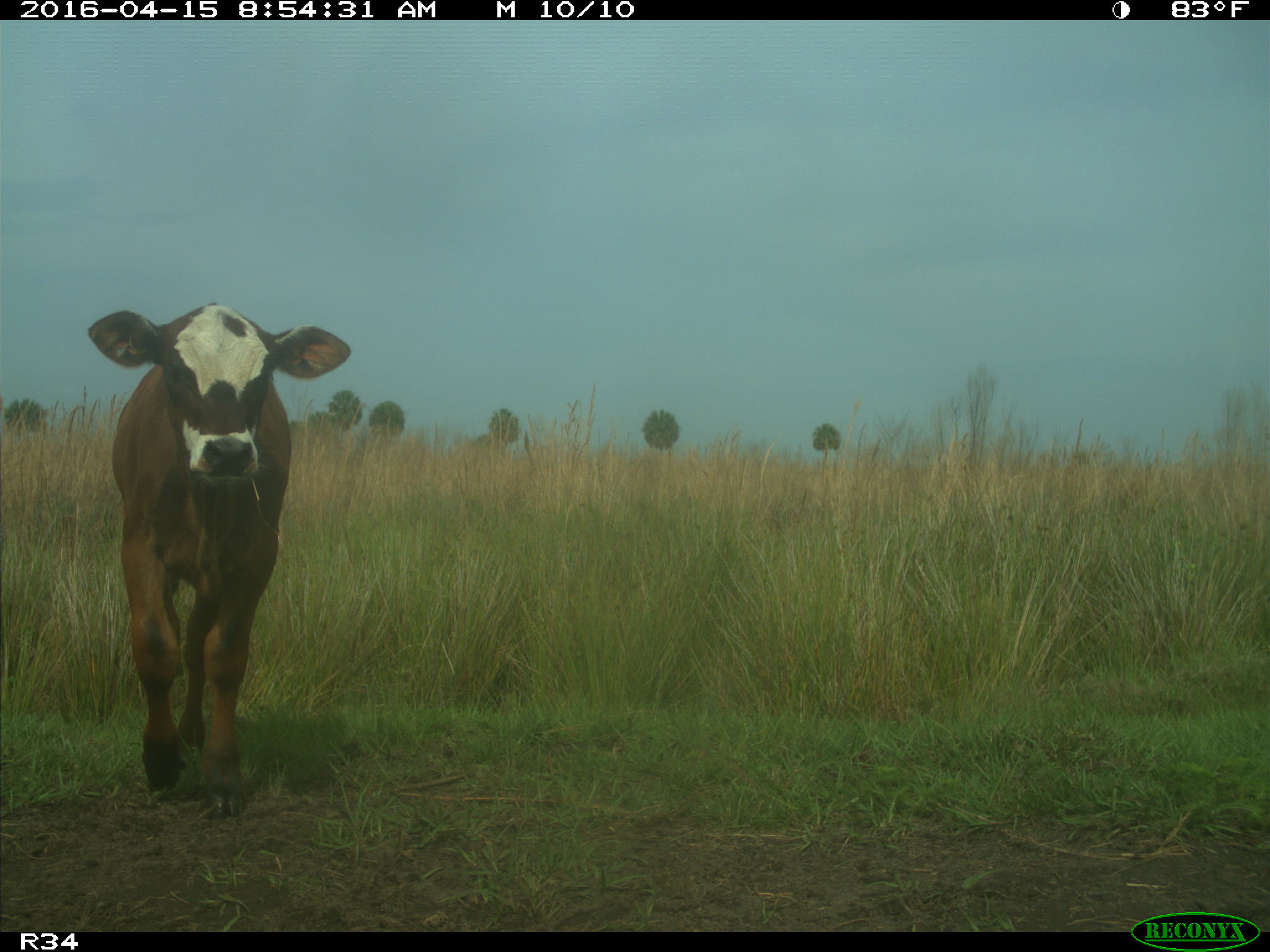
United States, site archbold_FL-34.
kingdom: Animalia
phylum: Chordata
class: Mammalia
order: Artiodactyla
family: Bovidae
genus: Bos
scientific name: Bos taurus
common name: domestic cow